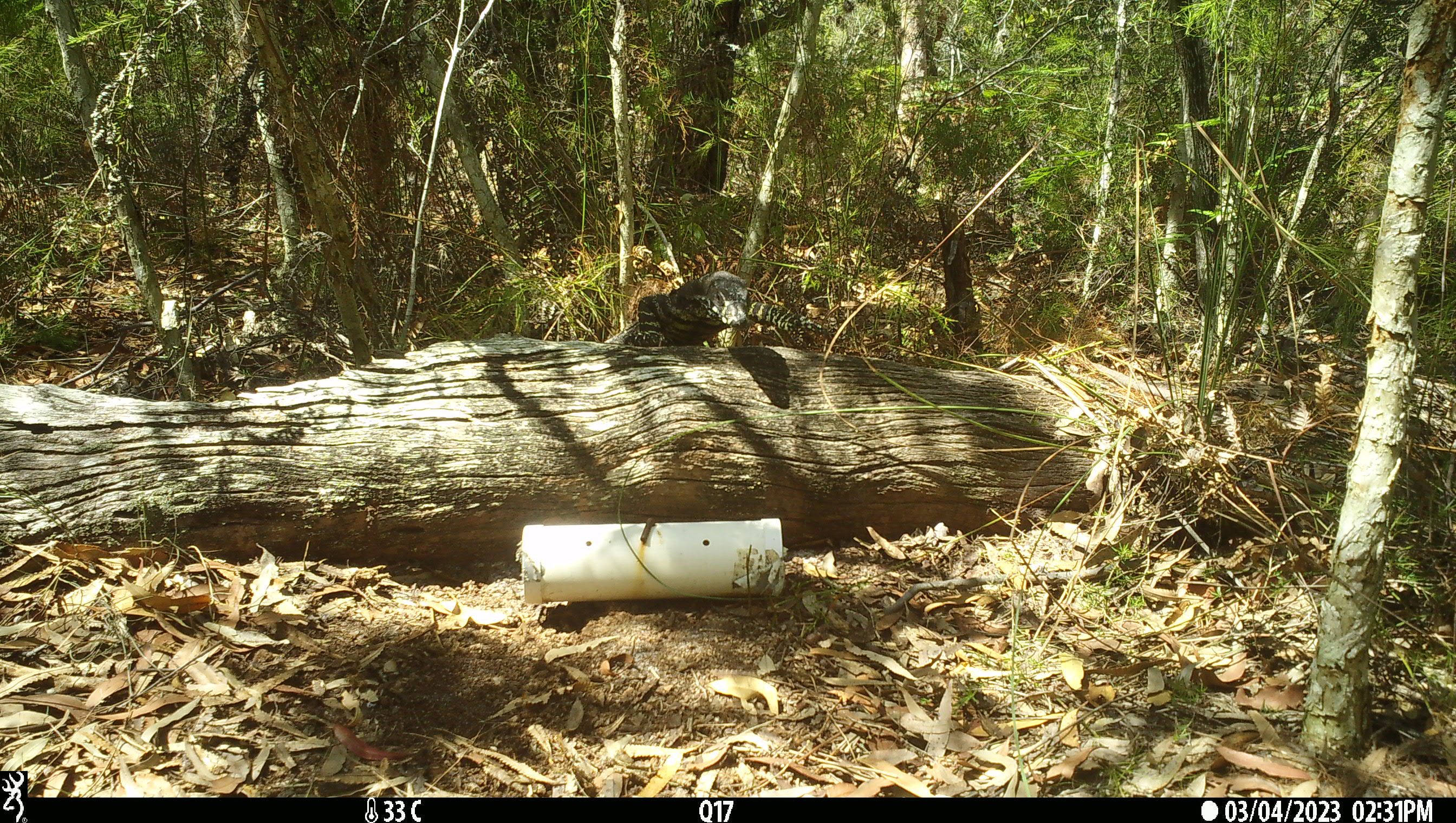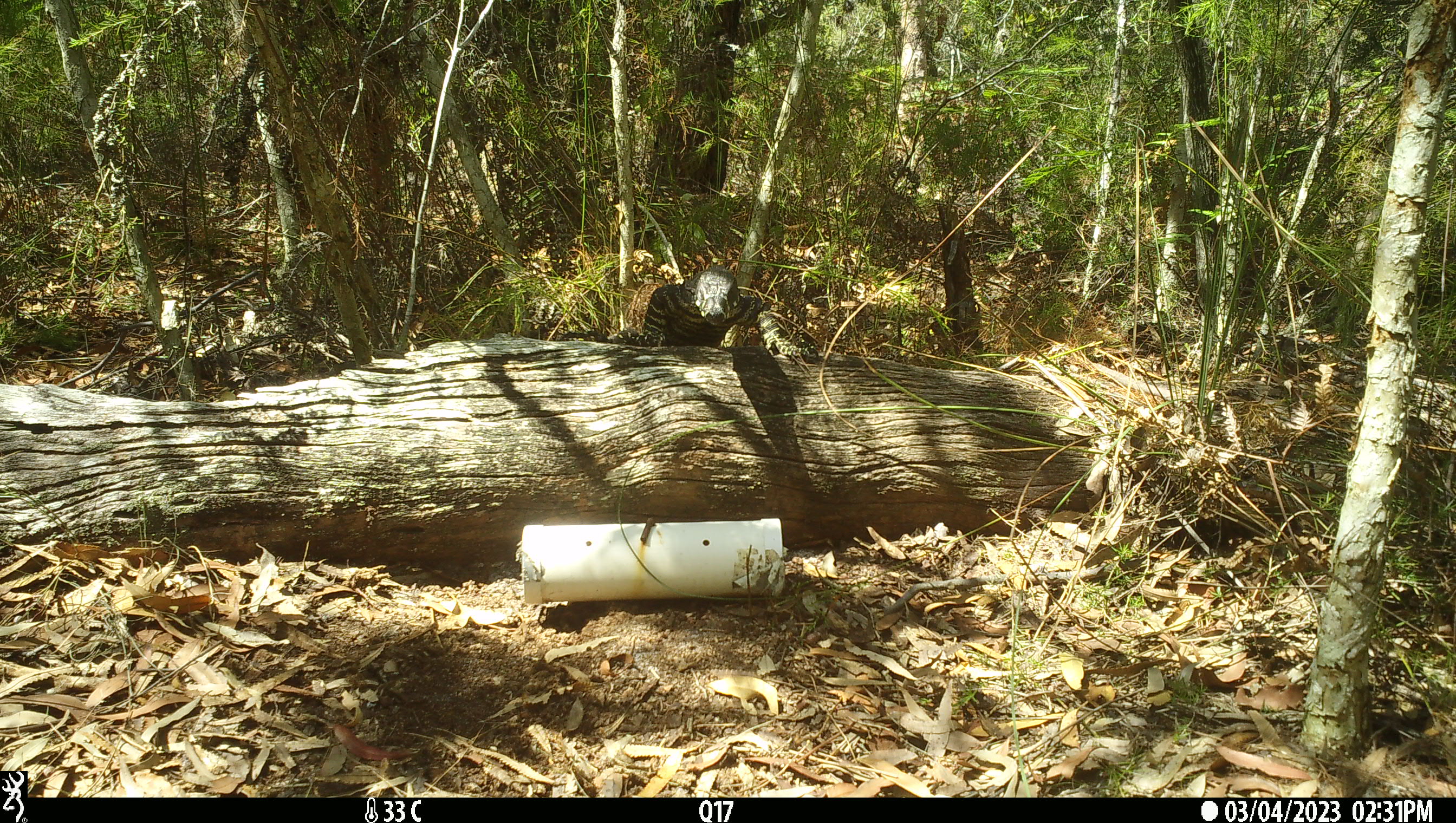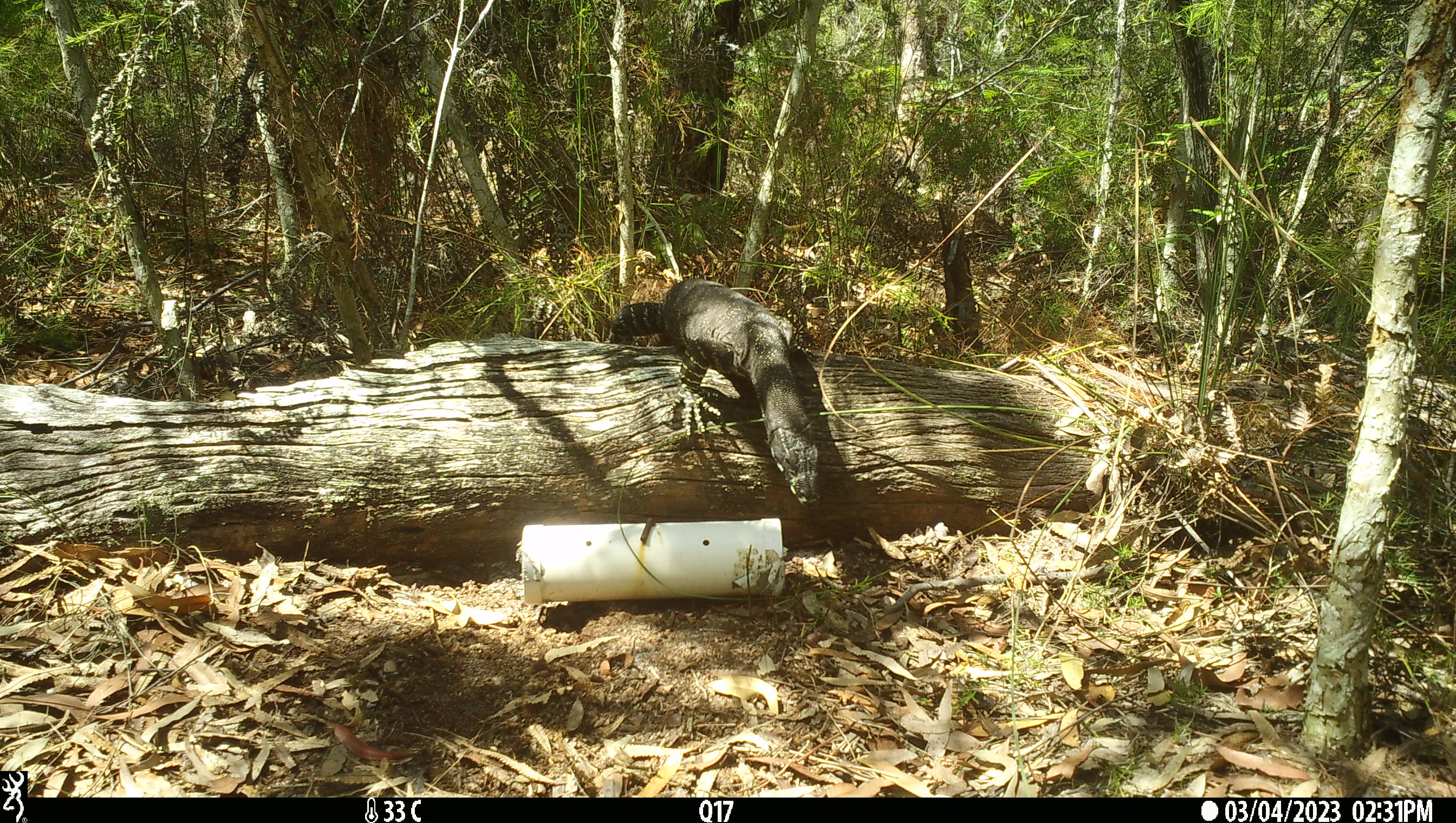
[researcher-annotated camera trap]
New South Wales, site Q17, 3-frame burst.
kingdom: Animalia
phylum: Chordata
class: Reptilia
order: Squamata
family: Varanidae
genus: Varanus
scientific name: Varanus varius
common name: lace monitor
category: goanna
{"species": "goanna (lace monitor) (Varanus varius)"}